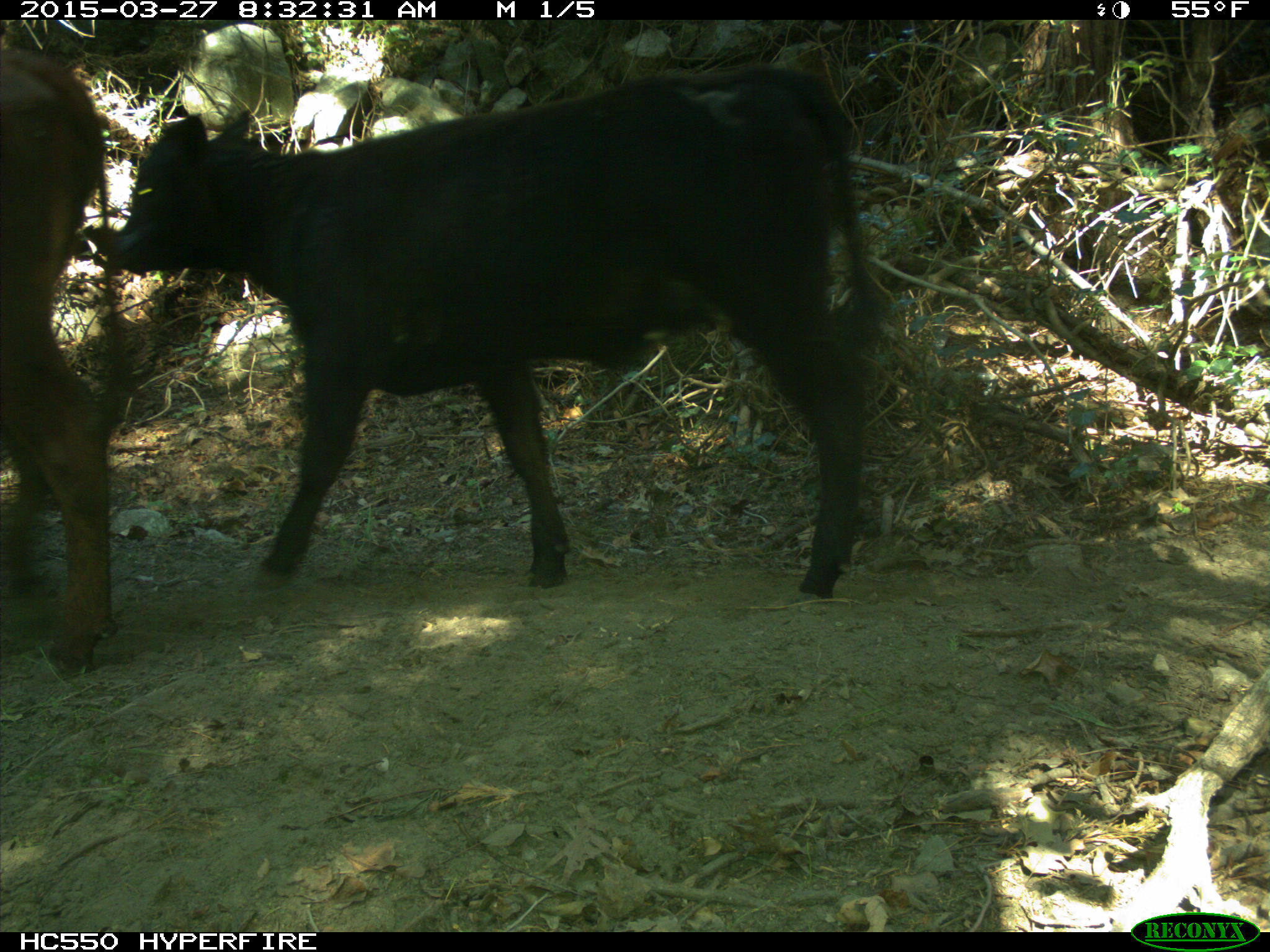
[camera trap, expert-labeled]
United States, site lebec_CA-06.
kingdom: Animalia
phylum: Chordata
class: Mammalia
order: Artiodactyla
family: Bovidae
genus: Bos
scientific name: Bos taurus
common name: domestic cow